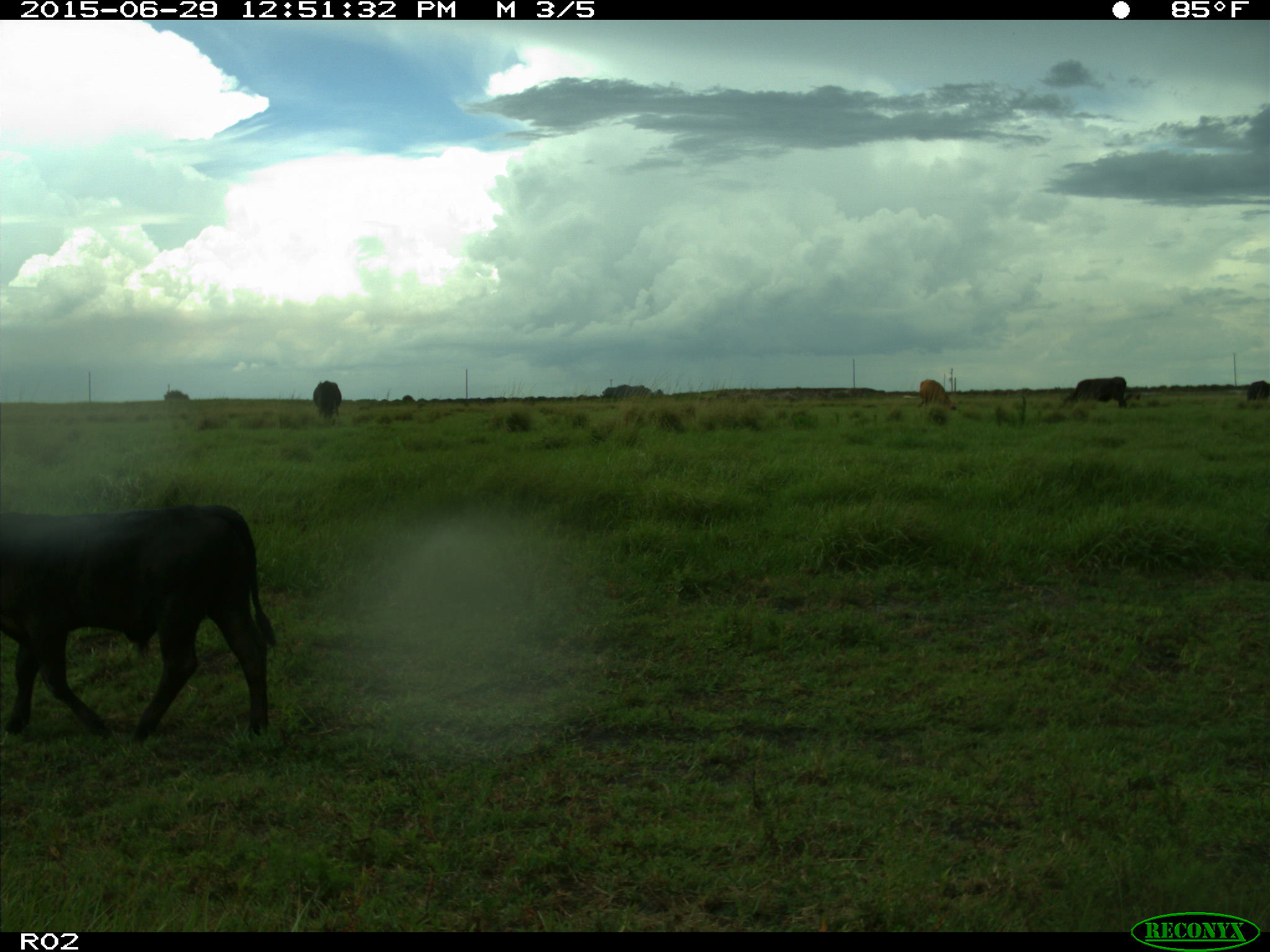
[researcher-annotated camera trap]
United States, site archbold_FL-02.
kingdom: Animalia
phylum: Chordata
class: Mammalia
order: Artiodactyla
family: Bovidae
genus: Bos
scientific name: Bos taurus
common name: domestic cow